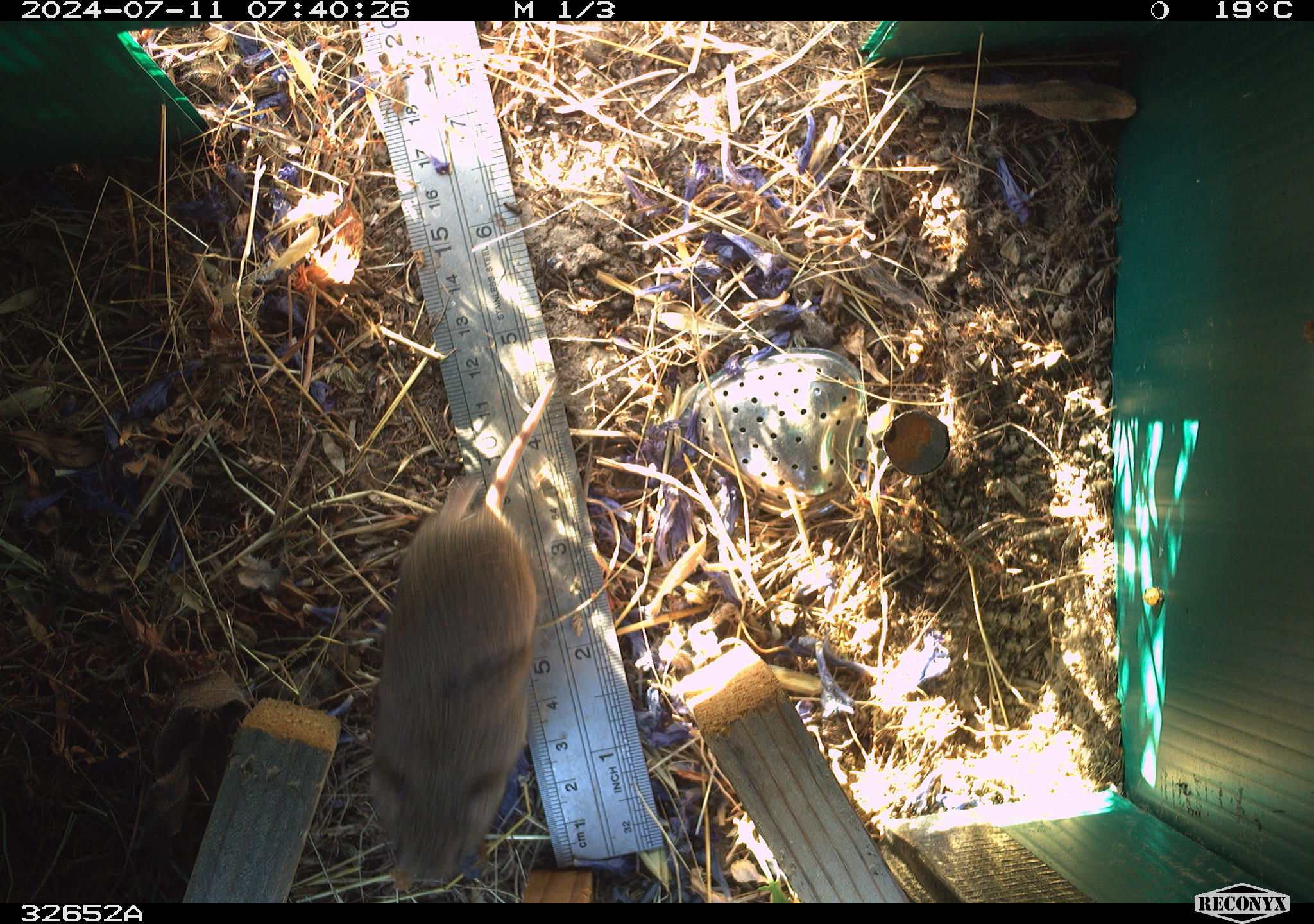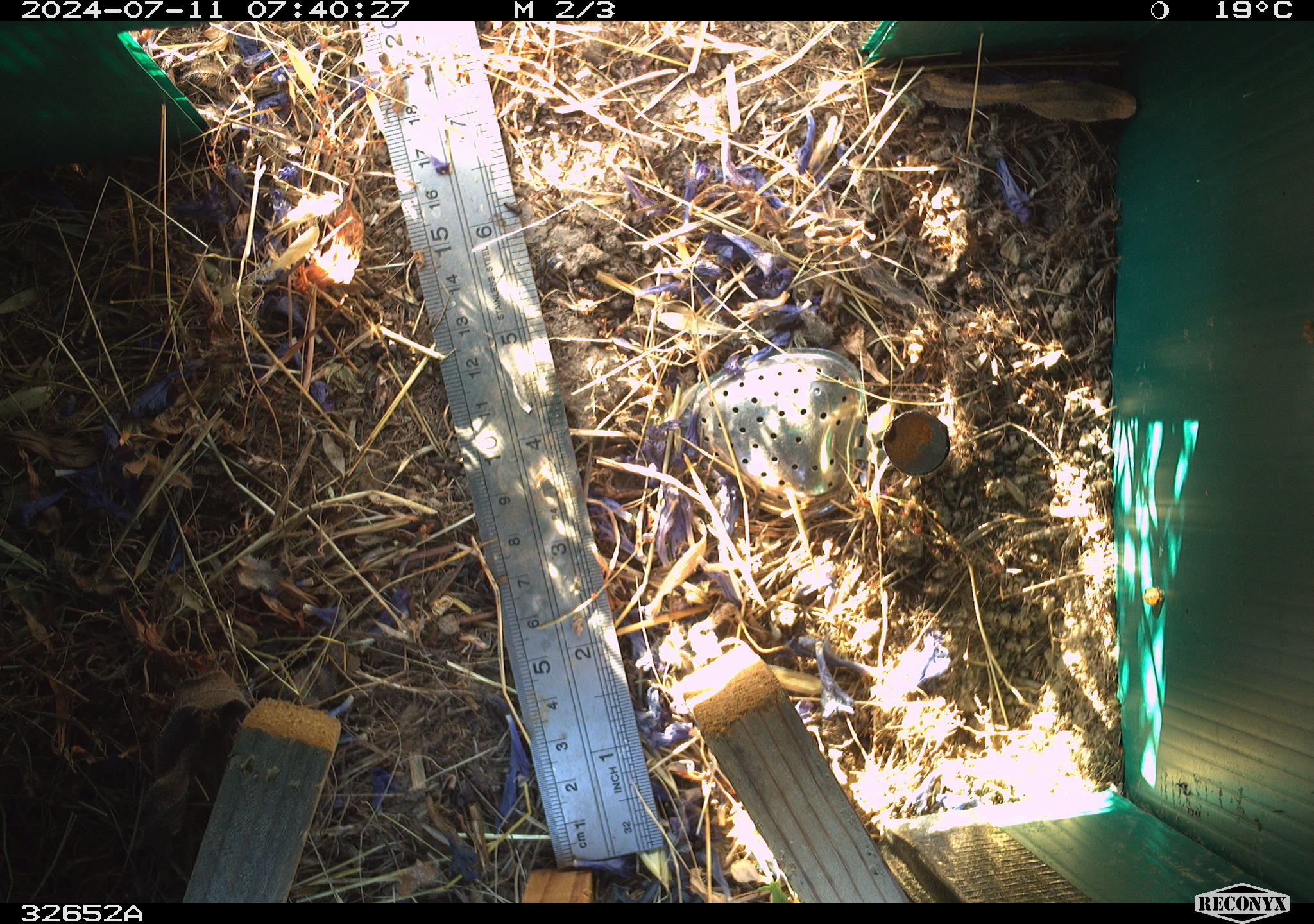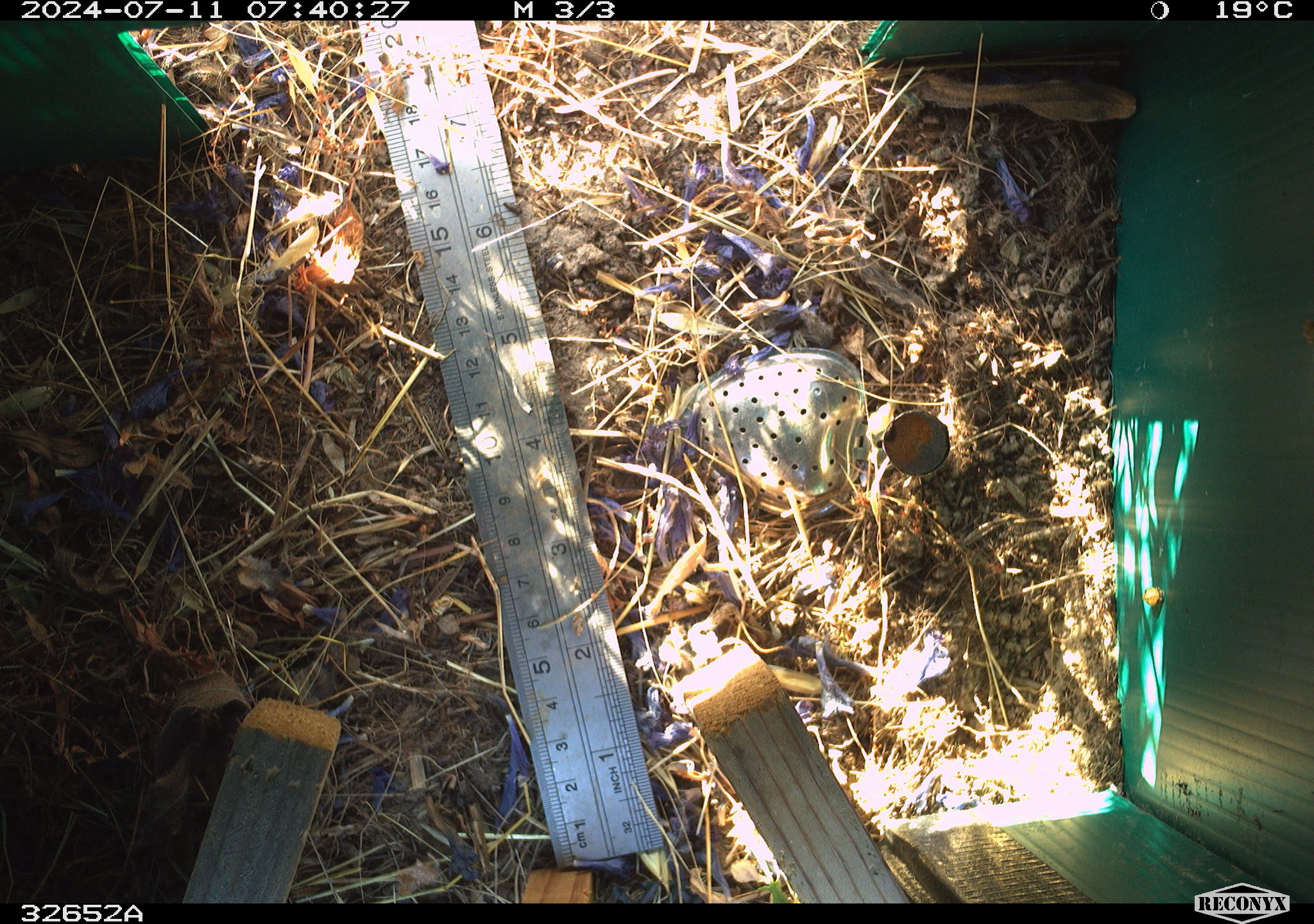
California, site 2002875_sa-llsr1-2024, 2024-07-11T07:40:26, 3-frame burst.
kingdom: Animalia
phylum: Chordata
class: Mammalia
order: Rodentia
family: Cricetidae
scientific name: Arvicolinae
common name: voles, lemmings, and muskrats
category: arvicolinae subfamily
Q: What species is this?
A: Arvicolinae subfamily (voles, lemmings, and muskrats) (Arvicolinae).